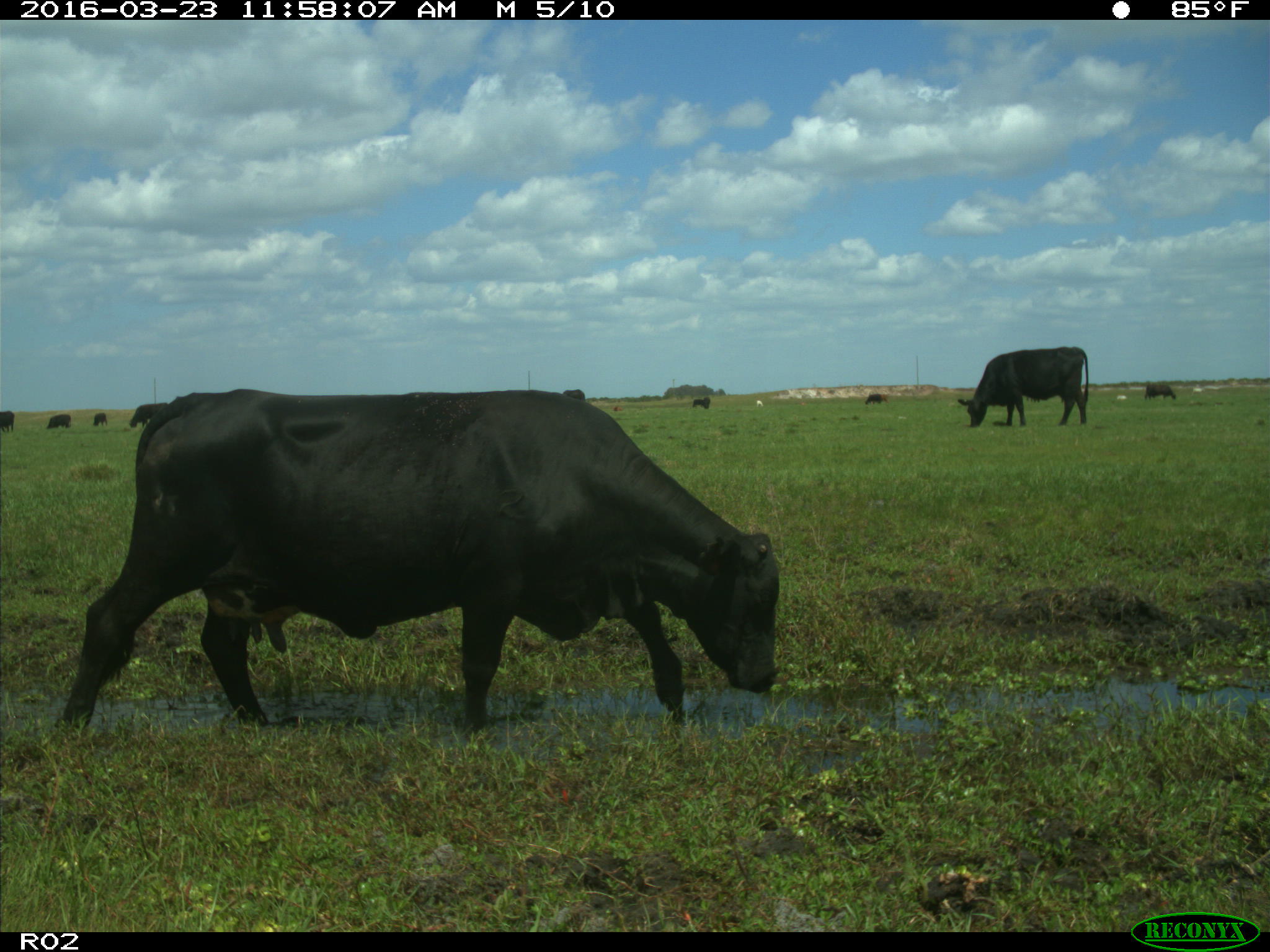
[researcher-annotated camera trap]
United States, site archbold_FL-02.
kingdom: Animalia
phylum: Chordata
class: Mammalia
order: Artiodactyla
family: Bovidae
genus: Bos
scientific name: Bos taurus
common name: domestic cow